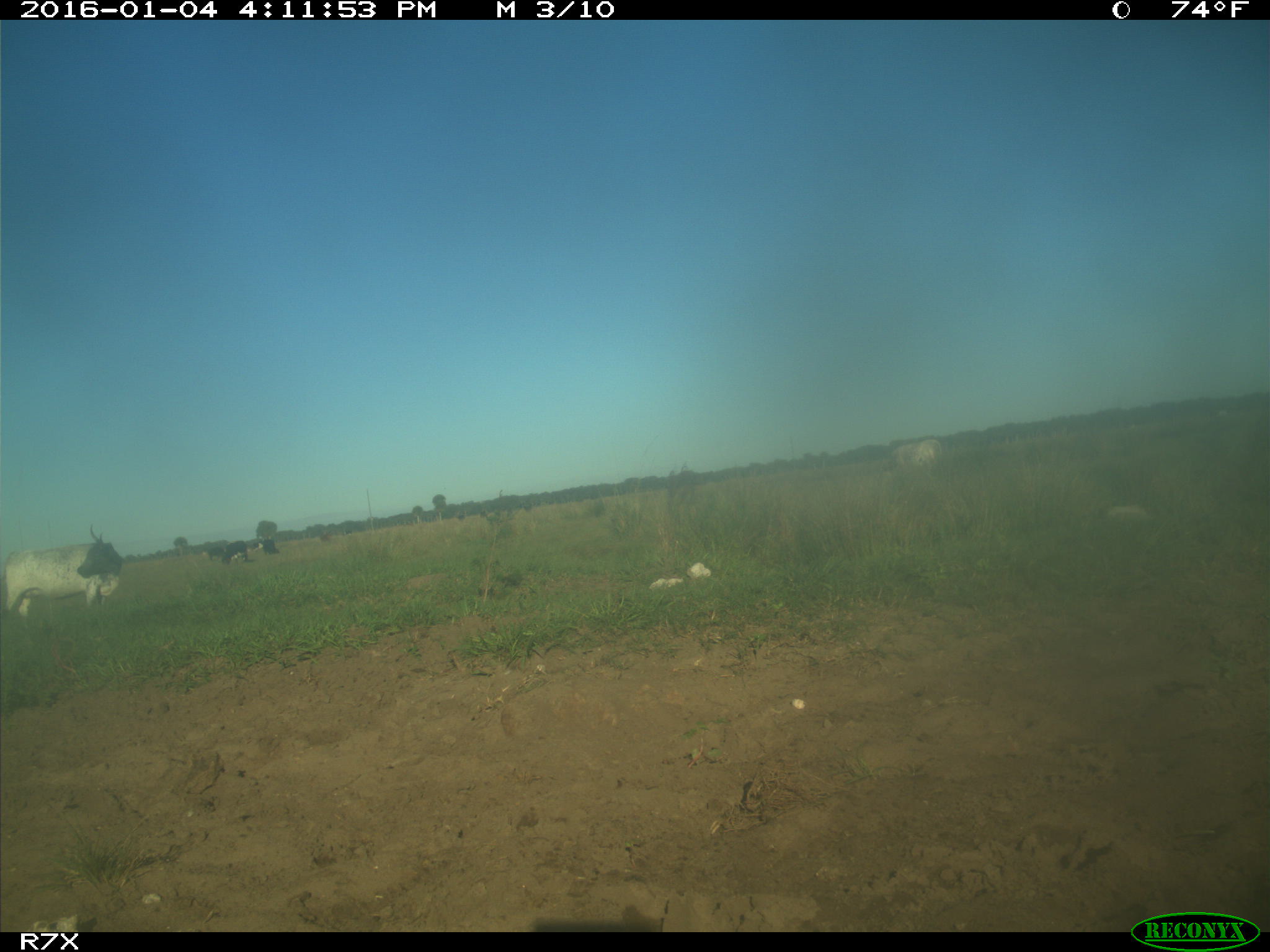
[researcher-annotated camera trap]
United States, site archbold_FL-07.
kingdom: Animalia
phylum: Chordata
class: Mammalia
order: Artiodactyla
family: Bovidae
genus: Bos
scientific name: Bos taurus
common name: domestic cow